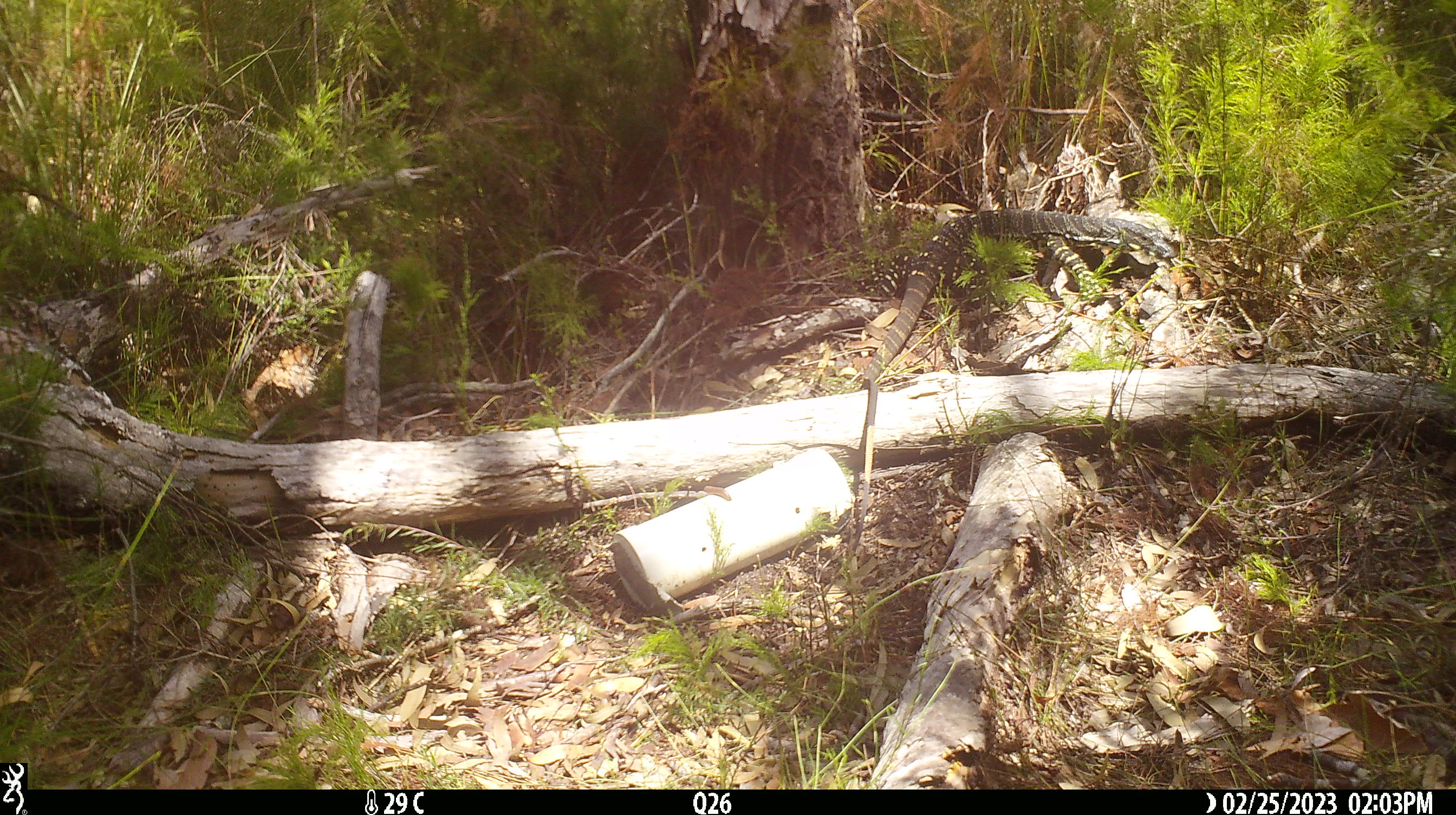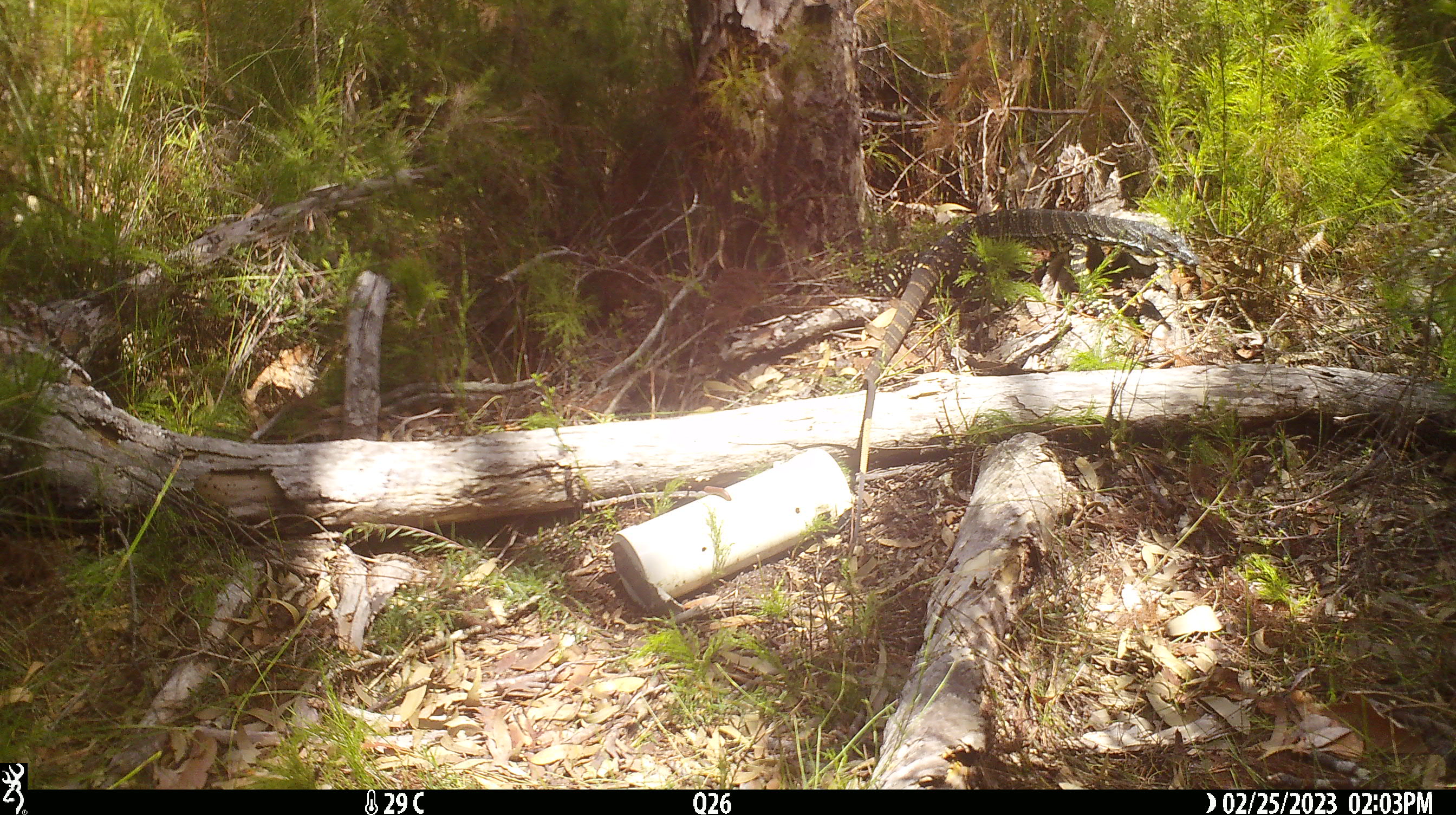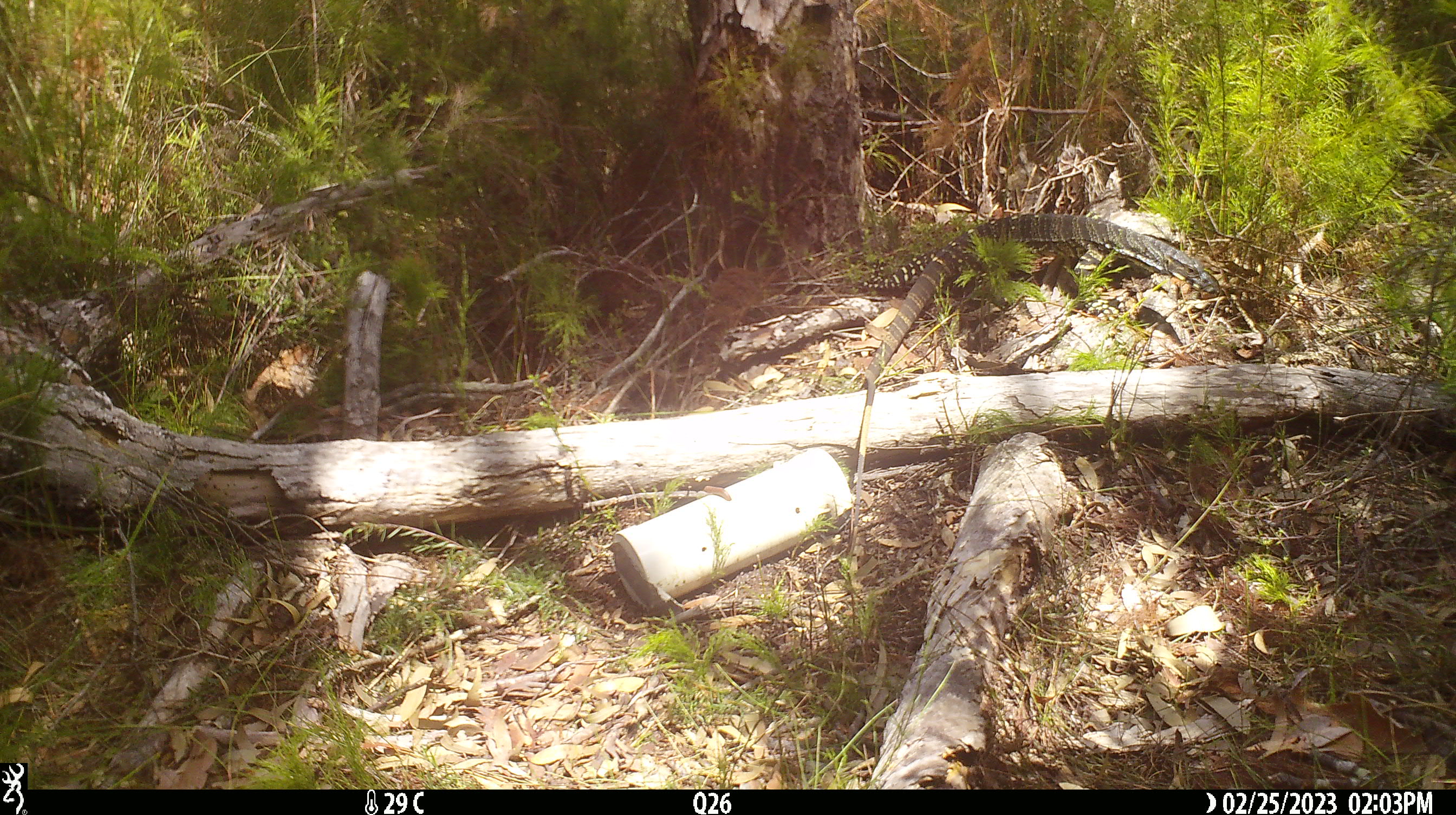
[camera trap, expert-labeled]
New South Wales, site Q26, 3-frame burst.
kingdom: Animalia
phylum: Chordata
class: Reptilia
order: Squamata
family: Varanidae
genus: Varanus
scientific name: Varanus varius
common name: lace monitor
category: goanna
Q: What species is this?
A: Goanna (lace monitor) (Varanus varius).